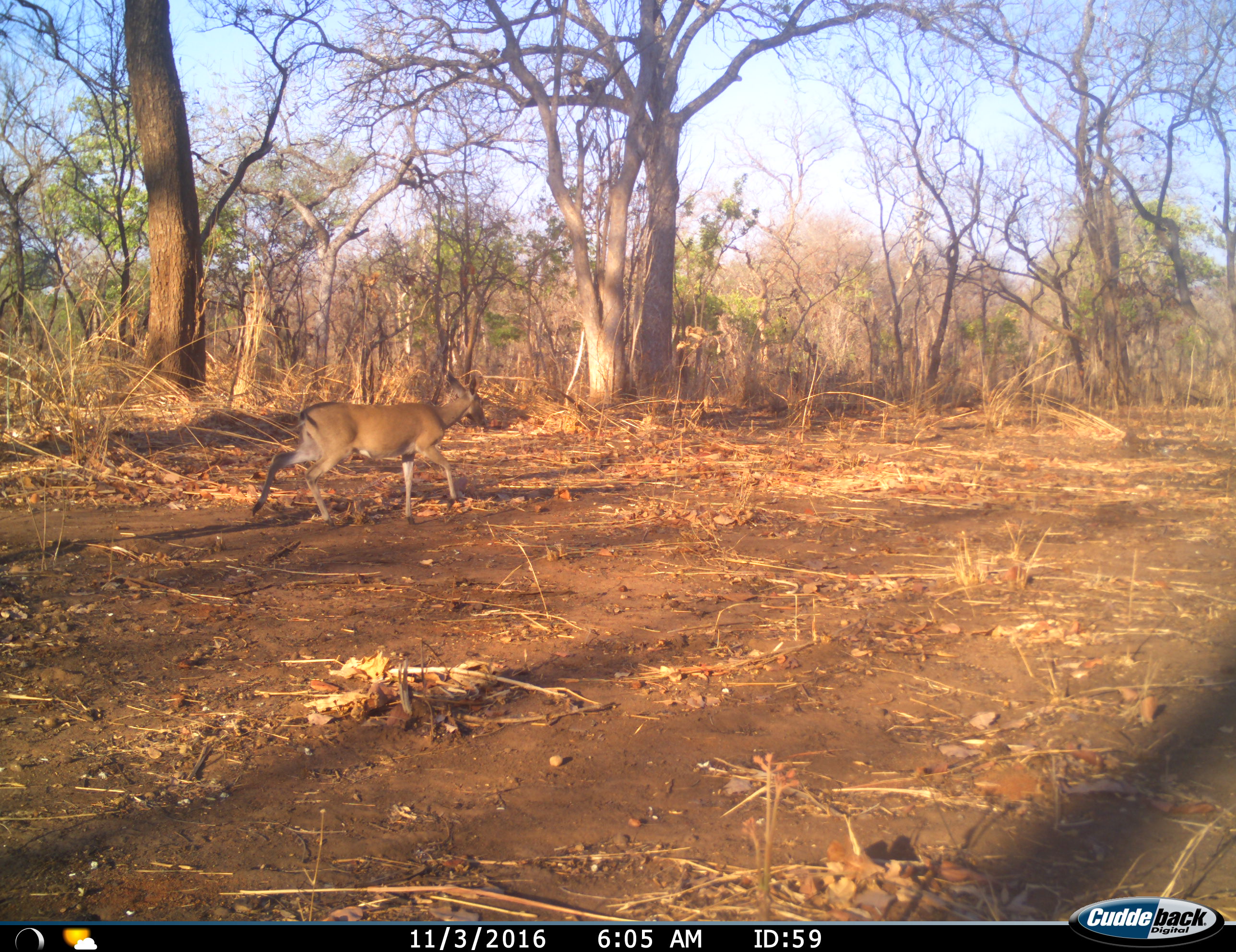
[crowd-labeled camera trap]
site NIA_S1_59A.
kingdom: Animalia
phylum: Chordata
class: Mammalia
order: Artiodactyla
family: Bovidae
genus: Sylvicapra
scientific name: Sylvicapra grimmia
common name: common duiker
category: duikercommongrey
Duikercommongrey (common duiker) (Sylvicapra grimmia), count 1. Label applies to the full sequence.